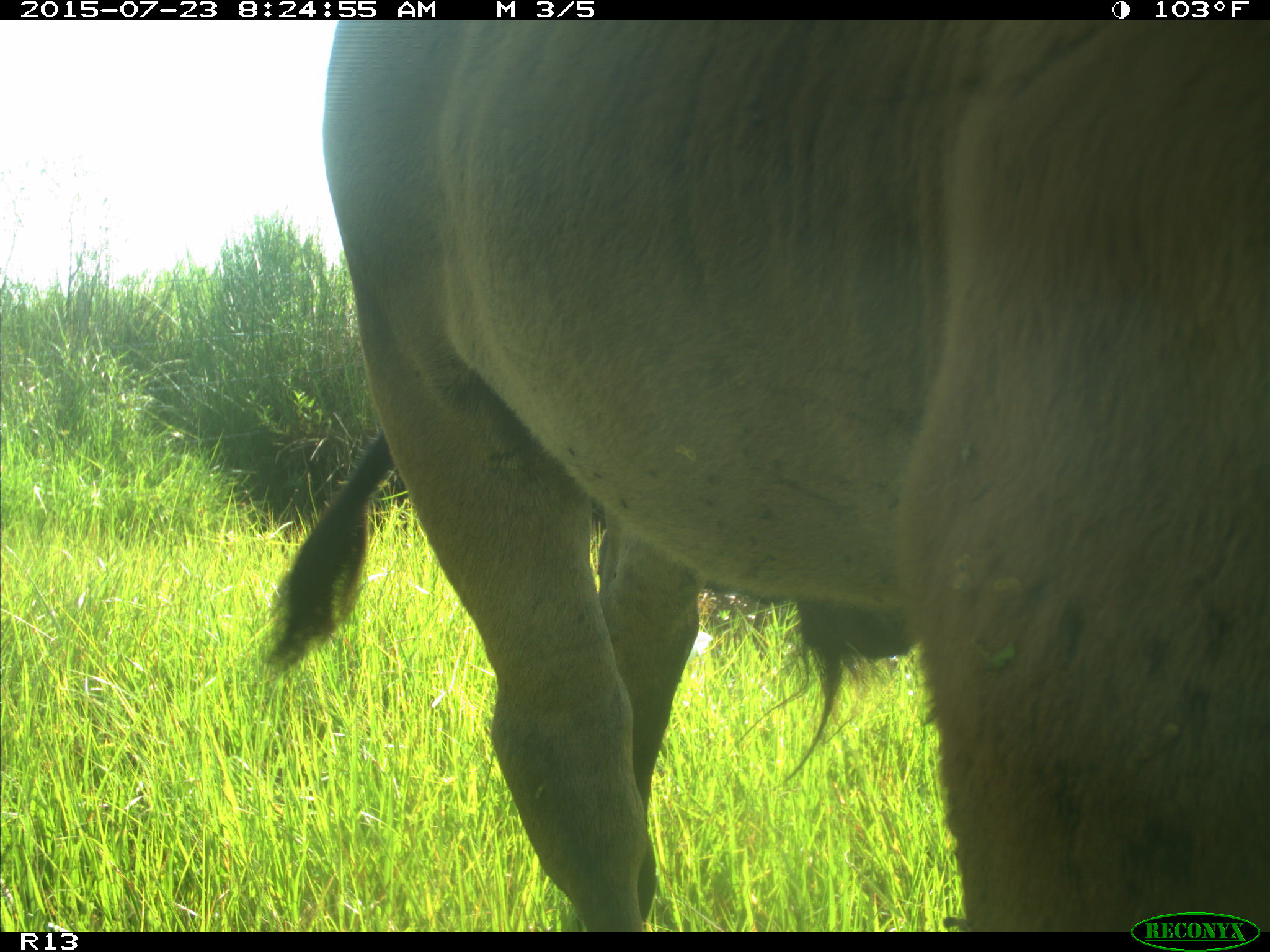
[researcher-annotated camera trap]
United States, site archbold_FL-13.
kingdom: Animalia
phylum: Chordata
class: Mammalia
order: Artiodactyla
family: Bovidae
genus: Bos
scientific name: Bos taurus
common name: domestic cow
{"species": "Bos taurus (domestic cow)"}